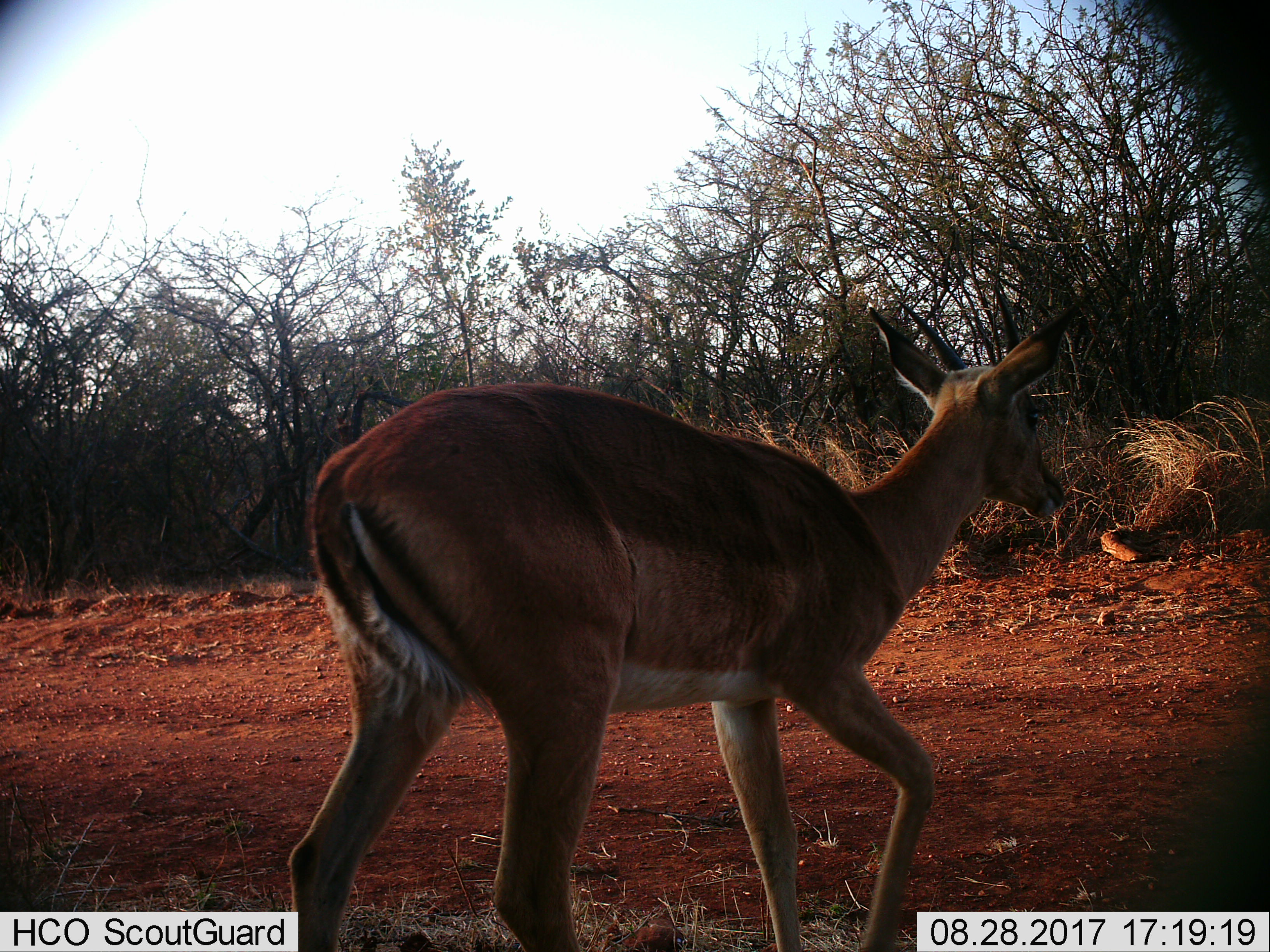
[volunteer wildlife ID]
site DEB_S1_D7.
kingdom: Animalia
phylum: Chordata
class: Mammalia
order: Artiodactyla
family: Bovidae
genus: Aepyceros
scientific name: Aepyceros melampus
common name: impala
Impala (Aepyceros melampus), count 1. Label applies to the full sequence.